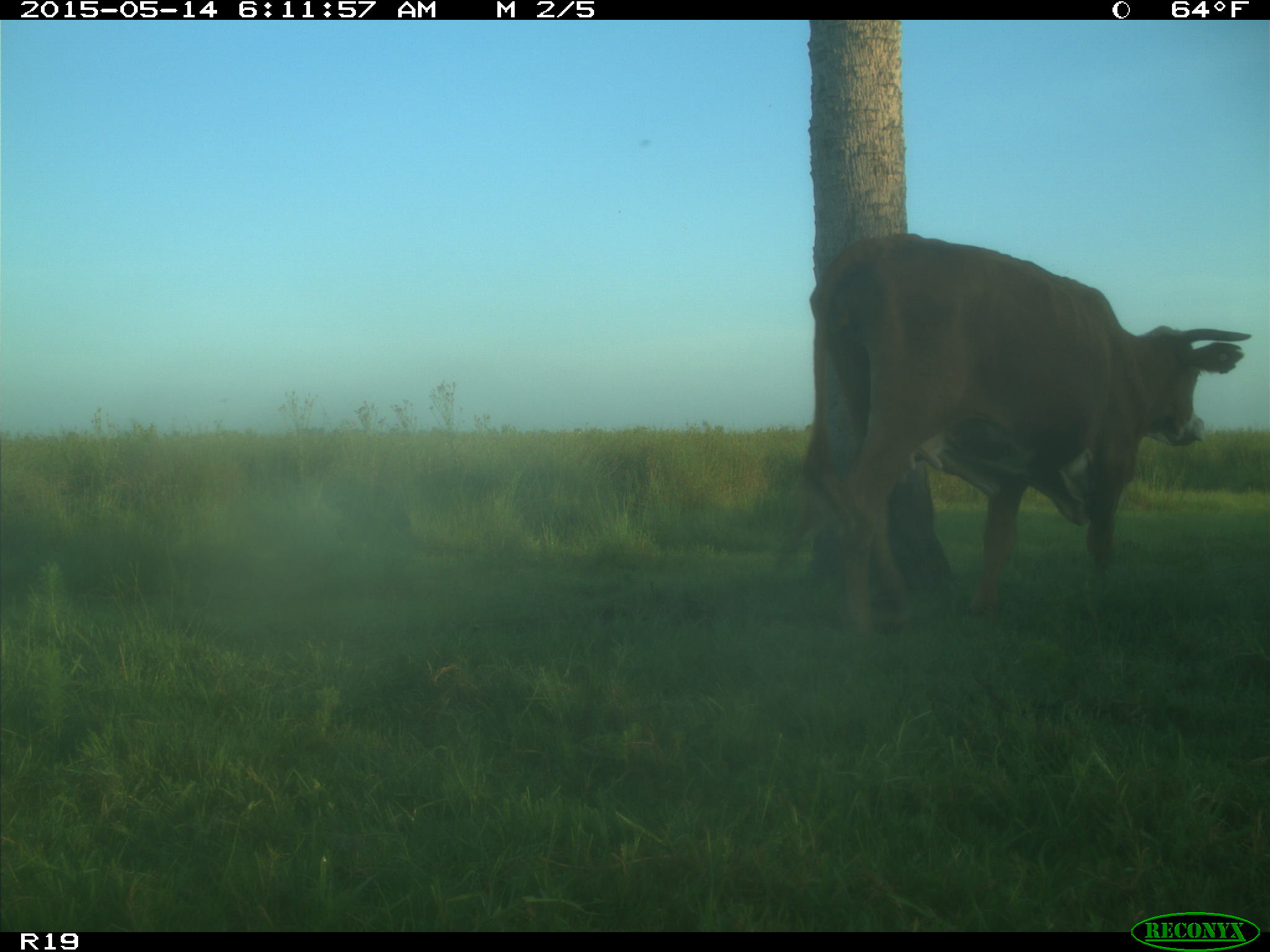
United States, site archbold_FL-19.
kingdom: Animalia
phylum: Chordata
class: Mammalia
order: Artiodactyla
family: Bovidae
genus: Bos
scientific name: Bos taurus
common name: domestic cow